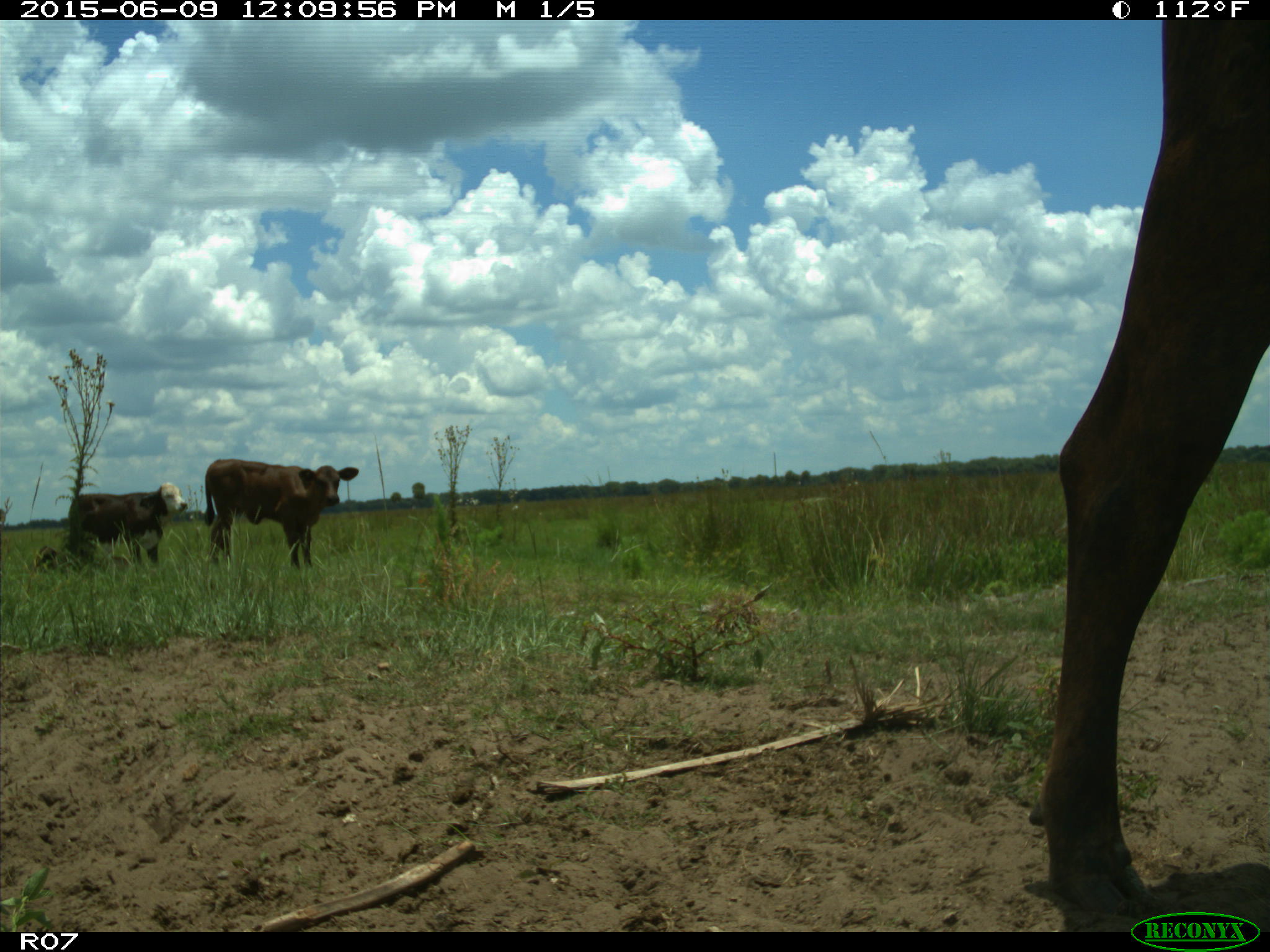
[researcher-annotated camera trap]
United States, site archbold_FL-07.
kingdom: Animalia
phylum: Chordata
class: Mammalia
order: Artiodactyla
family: Bovidae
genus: Bos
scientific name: Bos taurus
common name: domestic cow